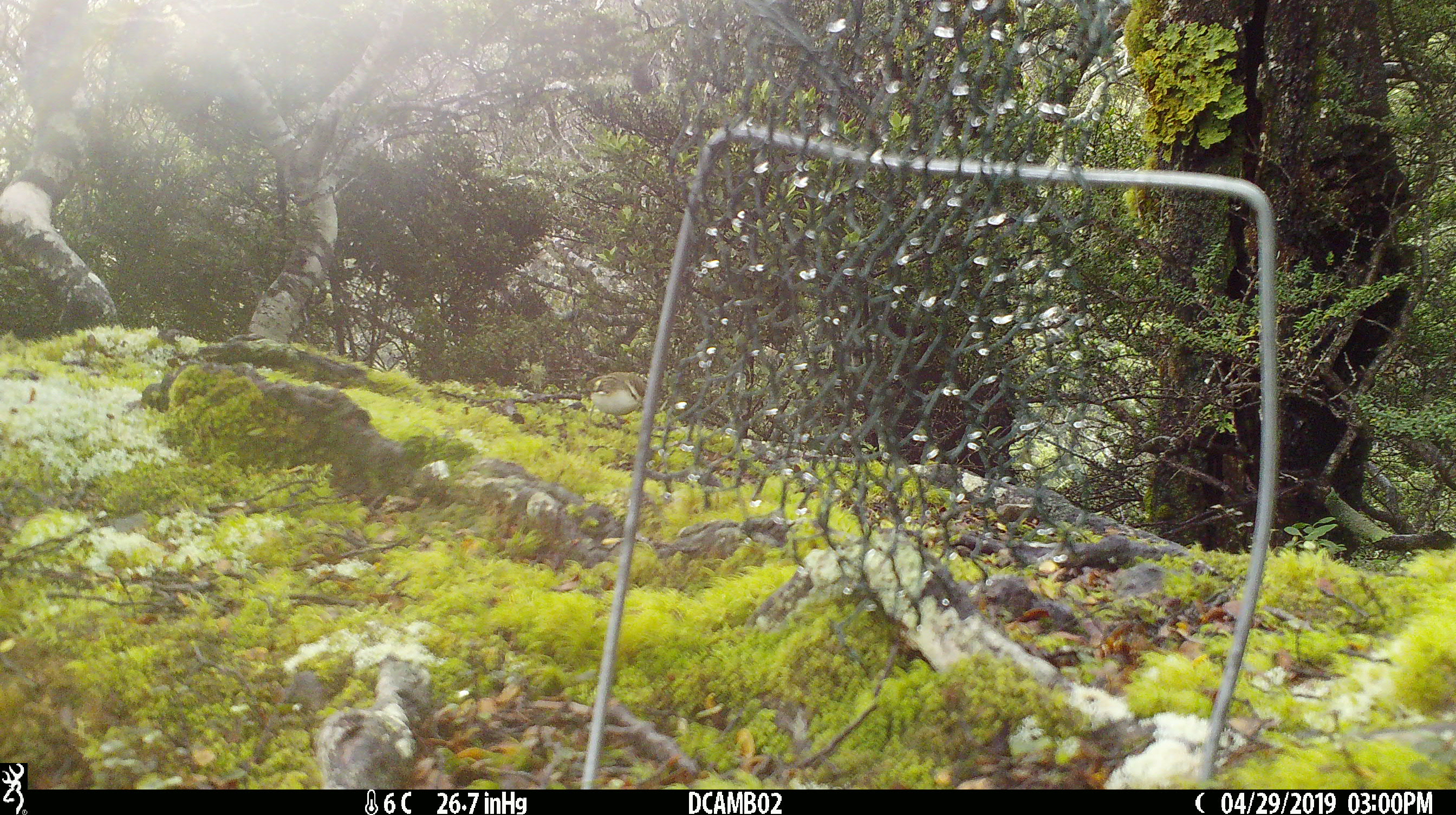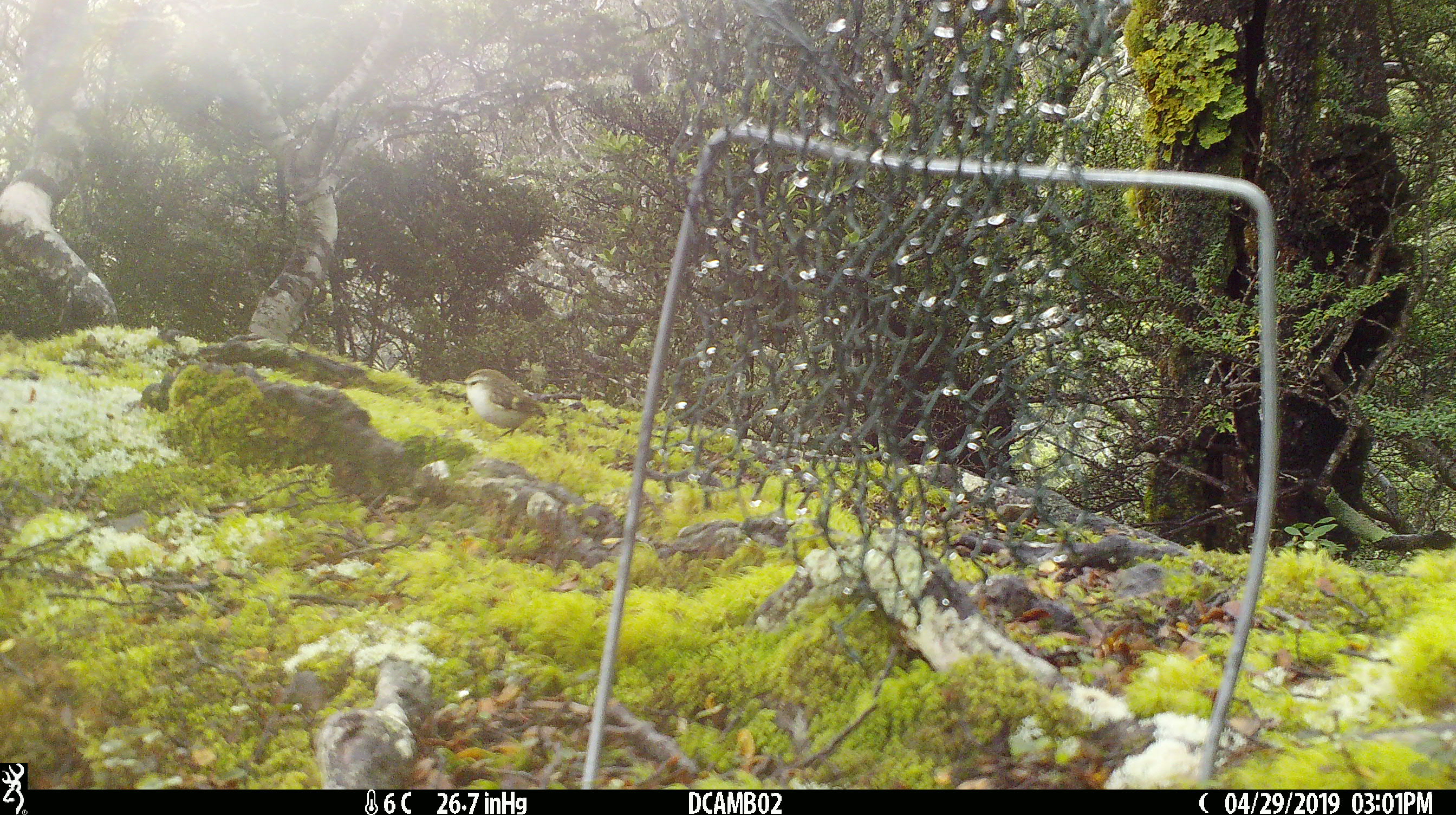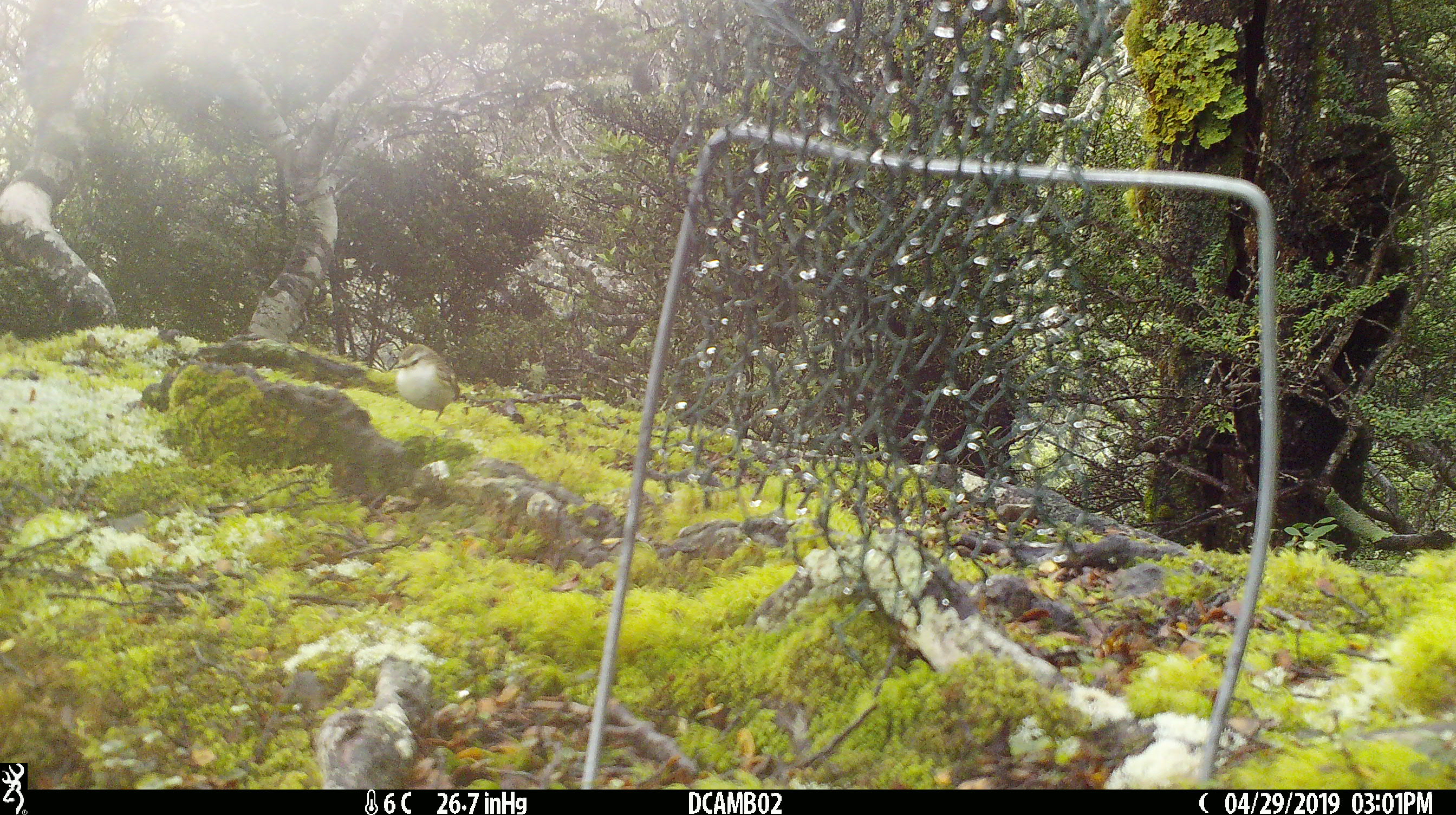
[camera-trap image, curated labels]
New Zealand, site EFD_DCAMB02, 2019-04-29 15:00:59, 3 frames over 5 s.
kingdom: Animalia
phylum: Chordata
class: Aves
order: Passeriformes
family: Acanthisittidae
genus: Acanthisitta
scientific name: Acanthisitta chloris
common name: rifleman